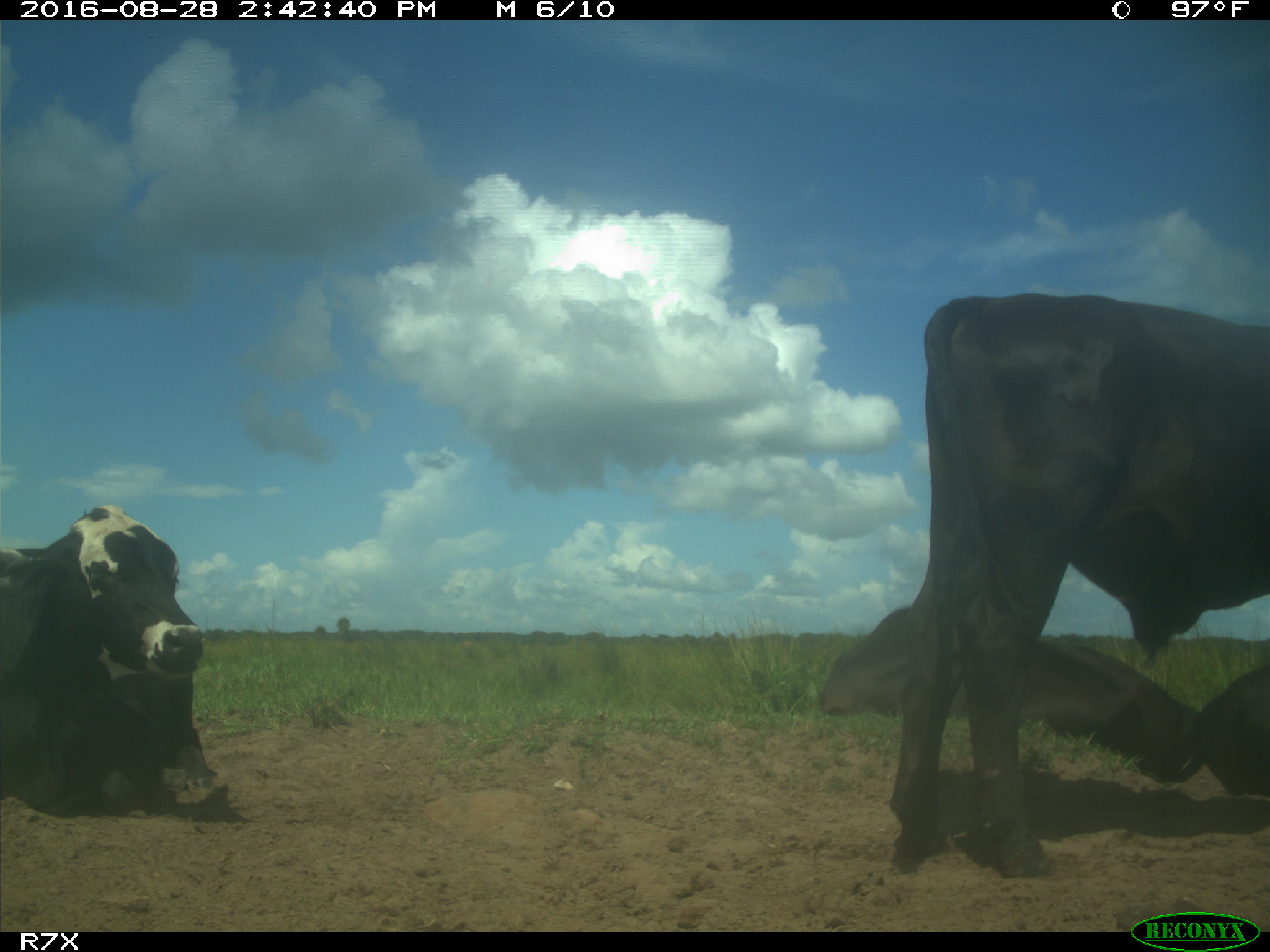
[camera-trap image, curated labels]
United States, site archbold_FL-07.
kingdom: Animalia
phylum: Chordata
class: Mammalia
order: Artiodactyla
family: Bovidae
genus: Bos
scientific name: Bos taurus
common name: domestic cow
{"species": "Bos taurus (domestic cow)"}